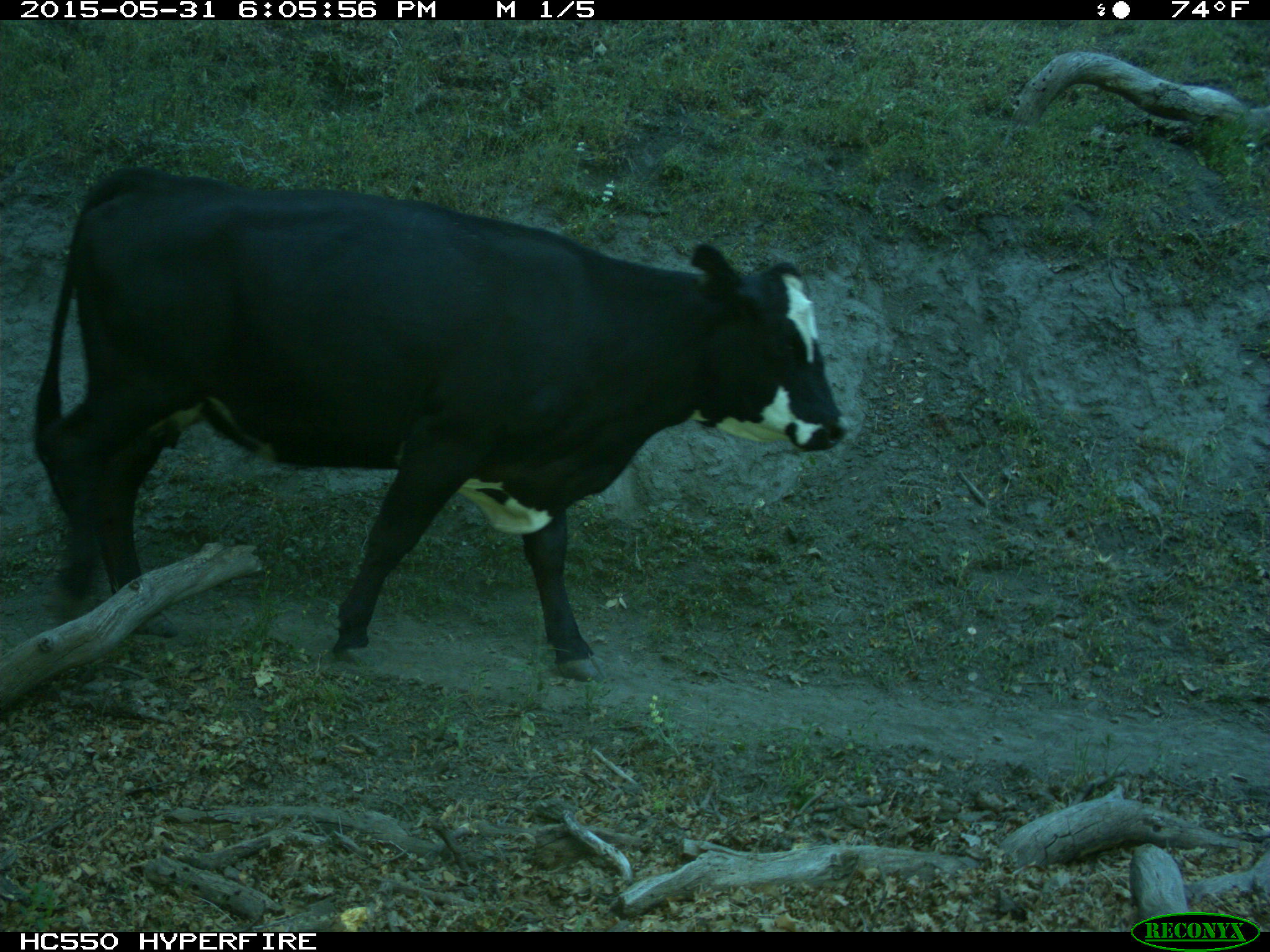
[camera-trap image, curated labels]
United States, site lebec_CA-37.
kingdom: Animalia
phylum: Chordata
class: Mammalia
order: Artiodactyla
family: Bovidae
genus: Bos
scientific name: Bos taurus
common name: domestic cow